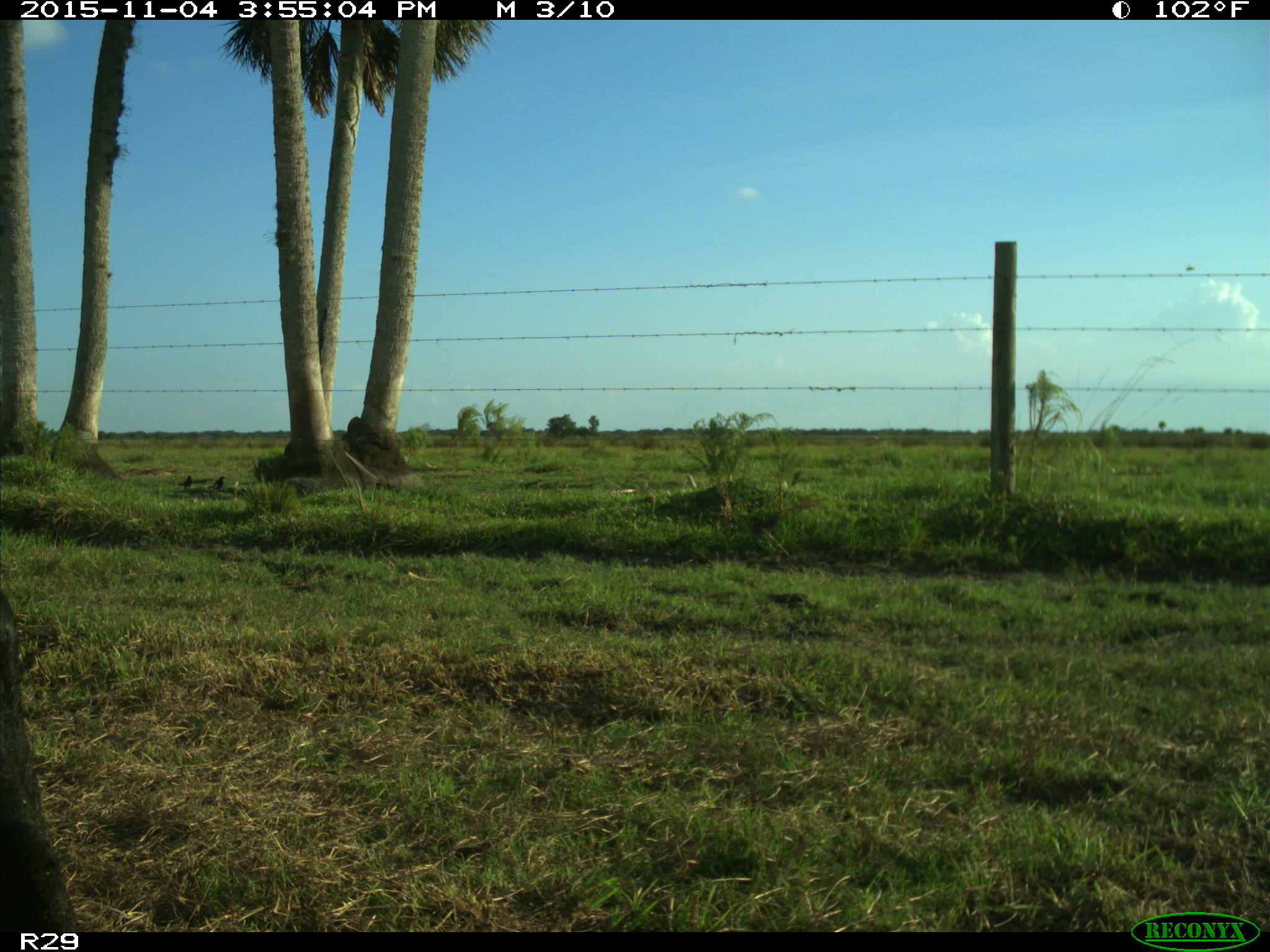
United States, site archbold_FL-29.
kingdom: Animalia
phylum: Chordata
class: Mammalia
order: Artiodactyla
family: Bovidae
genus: Bos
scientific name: Bos taurus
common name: domestic cow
Bos taurus (domestic cow).